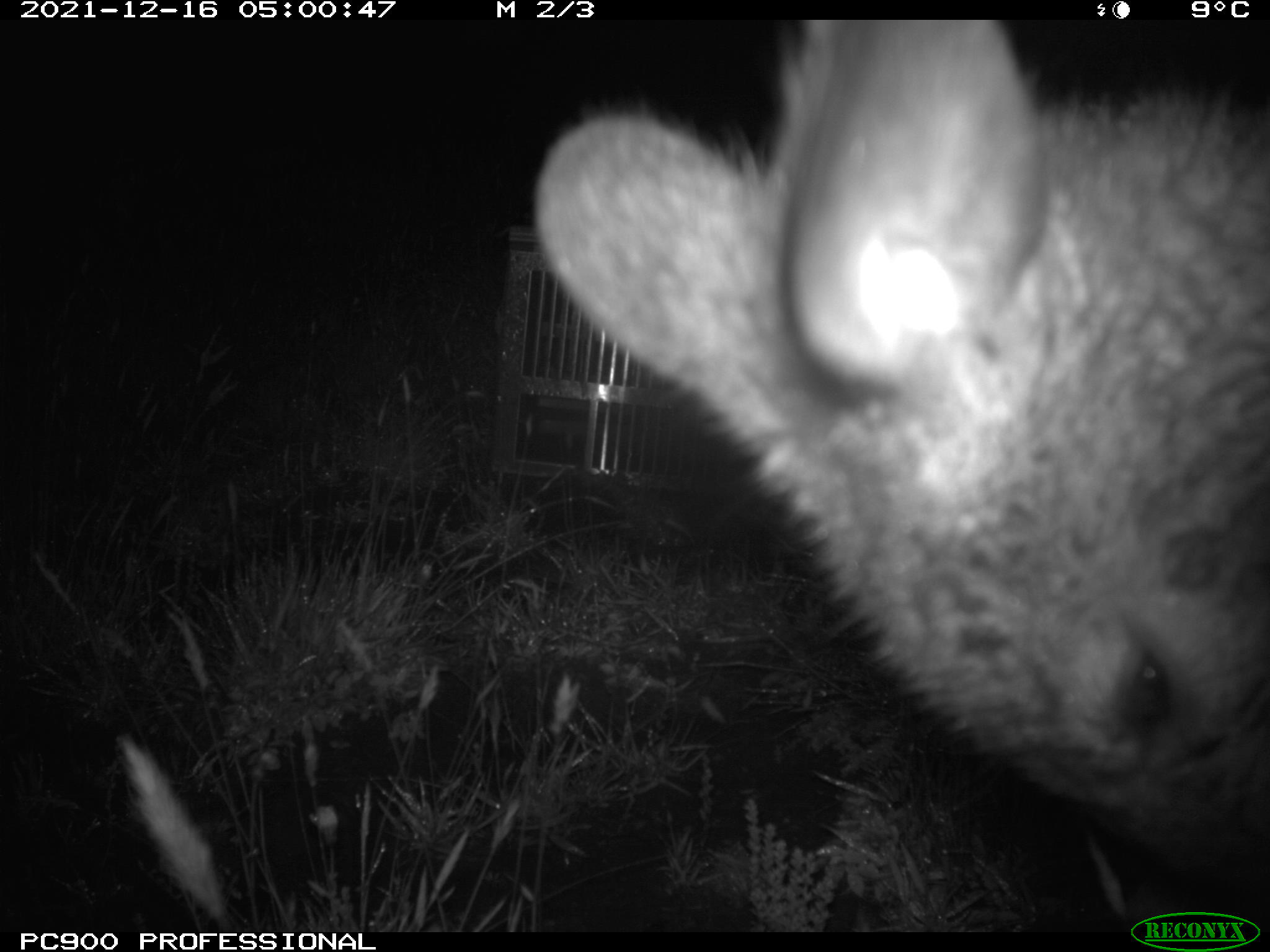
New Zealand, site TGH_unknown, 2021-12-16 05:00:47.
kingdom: Animalia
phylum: Chordata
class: Mammalia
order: Diprotodontia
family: Macropodidae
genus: Notamacropus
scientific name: Notamacropus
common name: wallaby